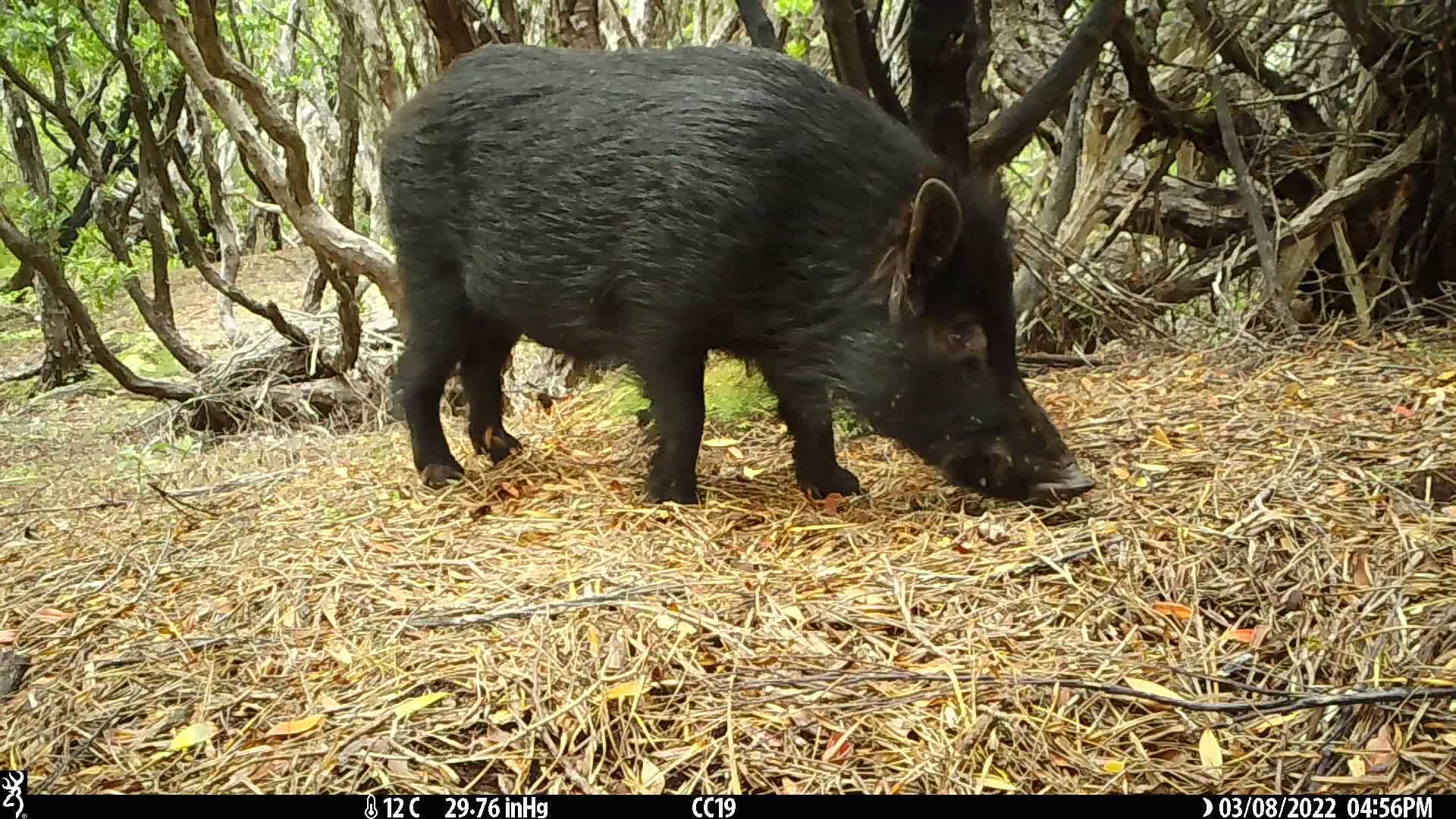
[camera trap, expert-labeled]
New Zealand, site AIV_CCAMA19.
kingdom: Animalia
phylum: Chordata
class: Mammalia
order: Artiodactyla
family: Suidae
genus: Sus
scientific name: Sus scrofa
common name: pig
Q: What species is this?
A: Pig (Sus scrofa).